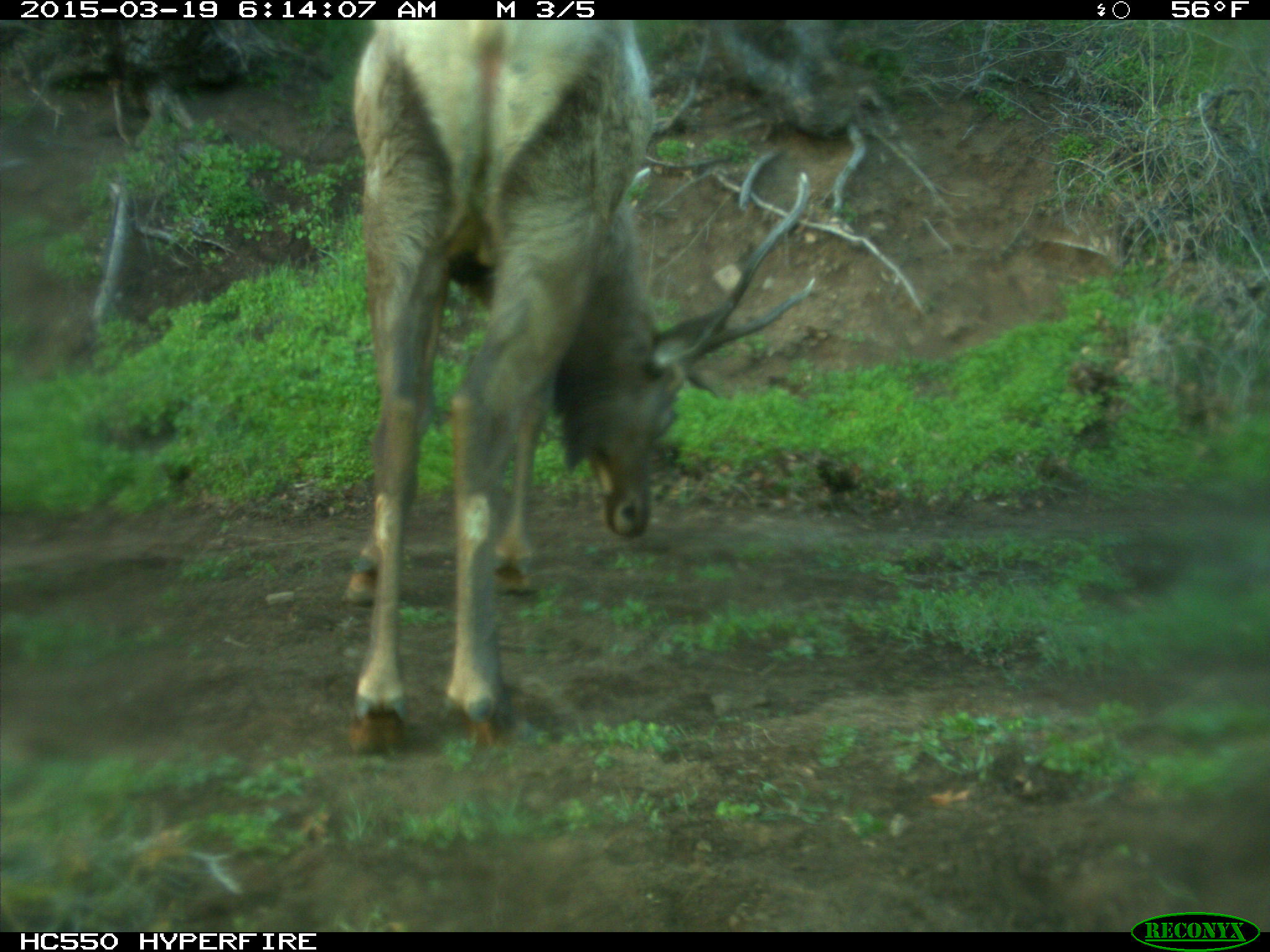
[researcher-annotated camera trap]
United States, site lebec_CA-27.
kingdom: Animalia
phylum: Chordata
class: Mammalia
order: Artiodactyla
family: Cervidae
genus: Cervus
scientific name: Cervus canadensis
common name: elk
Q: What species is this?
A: Cervus canadensis (elk).